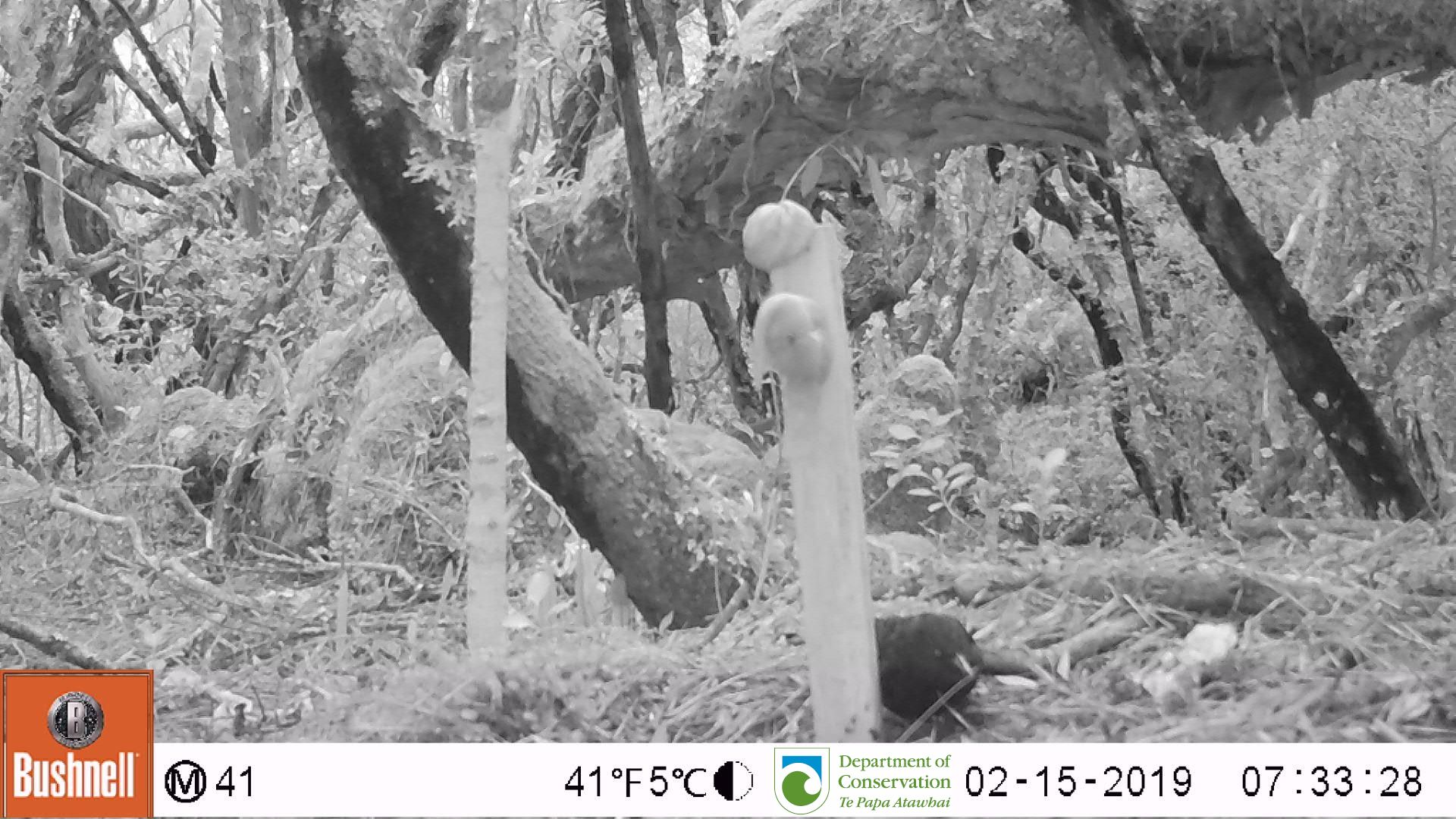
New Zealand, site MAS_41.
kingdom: Animalia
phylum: Chordata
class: Aves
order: Passeriformes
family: Turdidae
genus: Turdus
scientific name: Turdus merula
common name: eurasian blackbird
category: blackbird